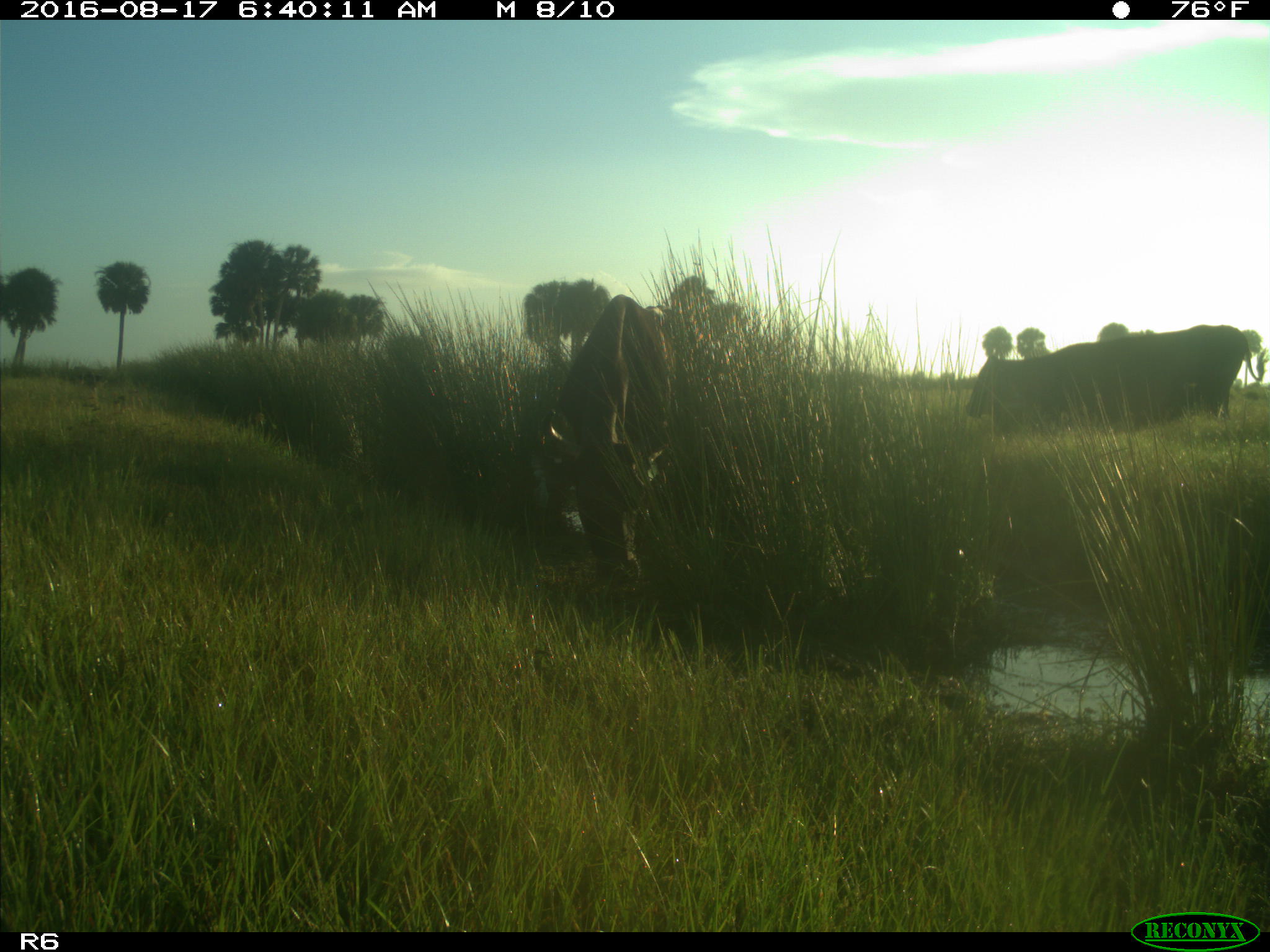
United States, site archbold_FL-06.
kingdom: Animalia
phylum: Chordata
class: Mammalia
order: Artiodactyla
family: Bovidae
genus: Bos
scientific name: Bos taurus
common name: domestic cow